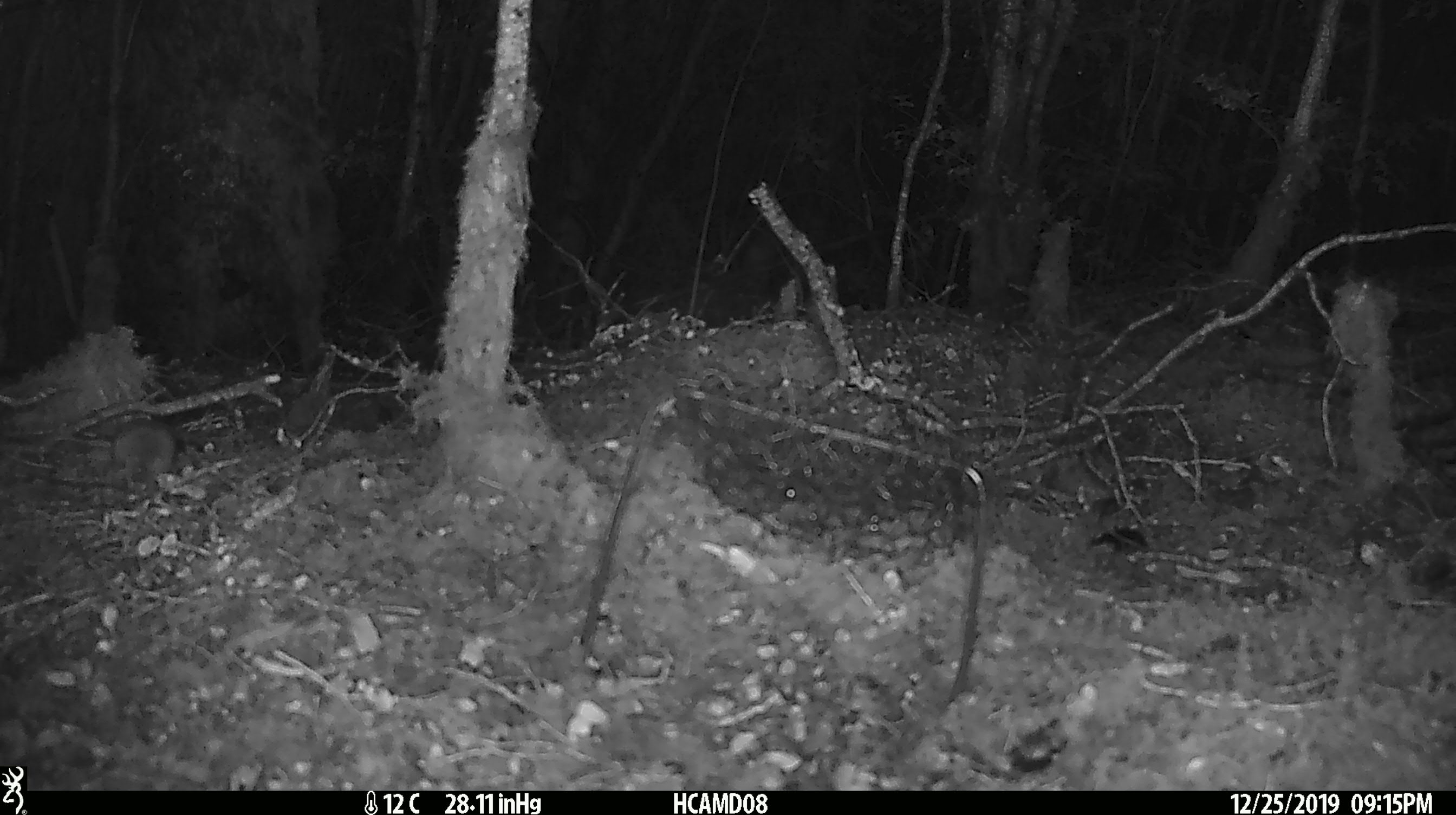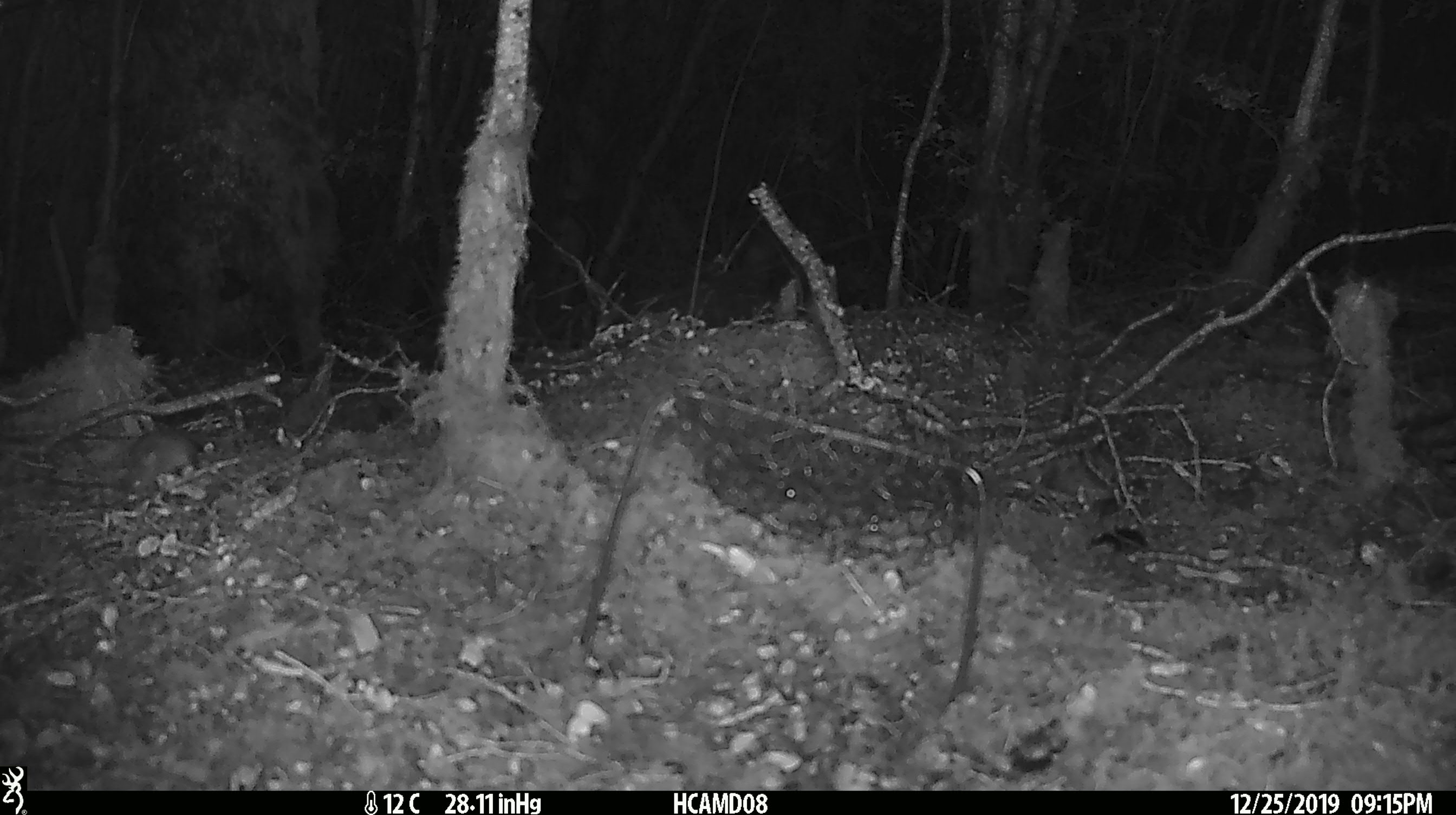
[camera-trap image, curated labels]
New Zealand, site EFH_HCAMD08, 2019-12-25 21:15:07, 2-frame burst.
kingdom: Animalia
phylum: Chordata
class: Mammalia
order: Rodentia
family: Muridae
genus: Mus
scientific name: Mus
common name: mouse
Mouse (Mus).